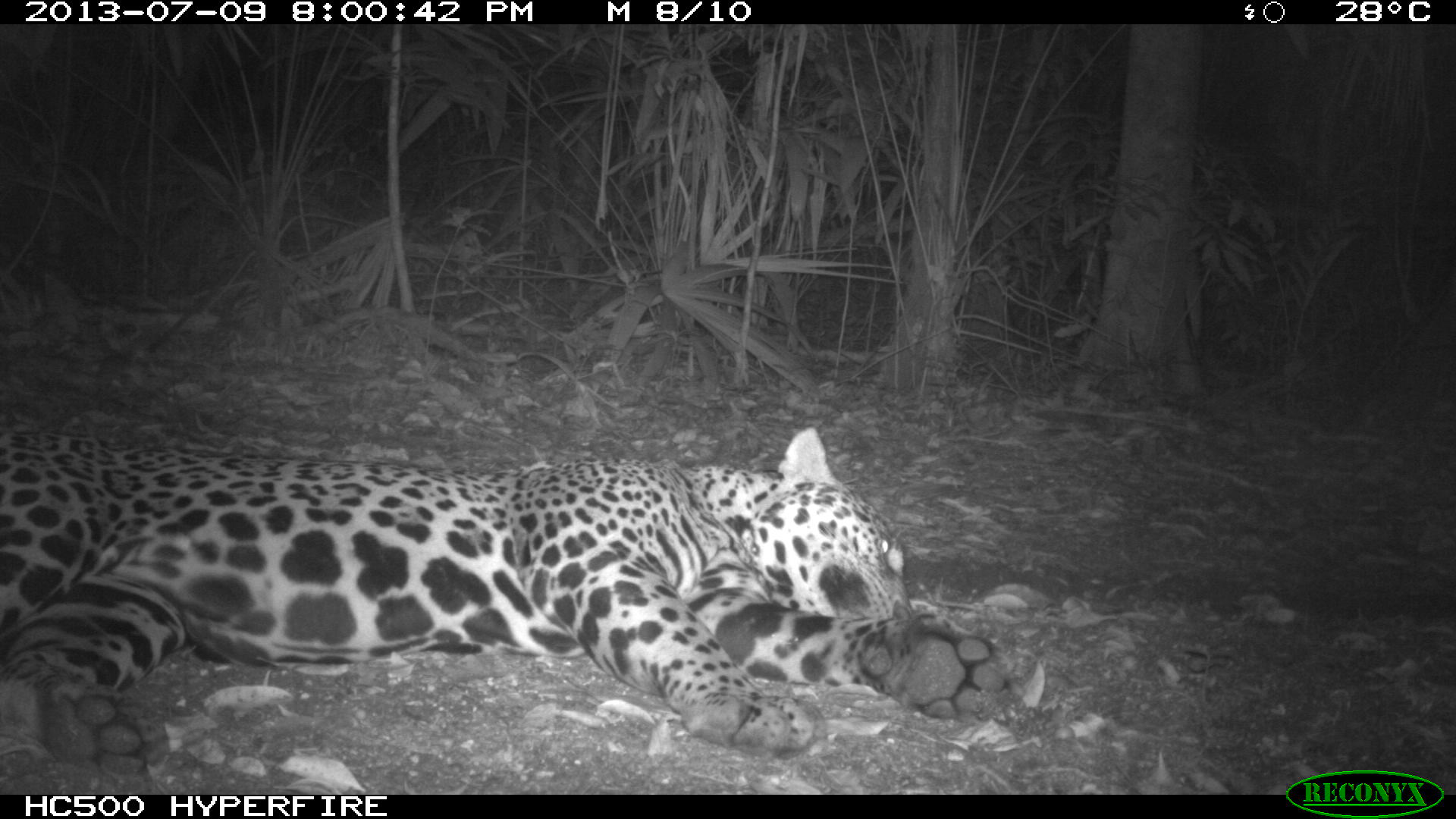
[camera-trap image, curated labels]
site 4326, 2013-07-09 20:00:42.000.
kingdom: Animalia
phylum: Chordata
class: Mammalia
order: Carnivora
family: Felidae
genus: Panthera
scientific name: Panthera onca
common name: jaguar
Panthera onca (jaguar), count 1, sex male.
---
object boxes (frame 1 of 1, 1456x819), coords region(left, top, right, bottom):
panthera onca: region(1, 425, 1010, 770)